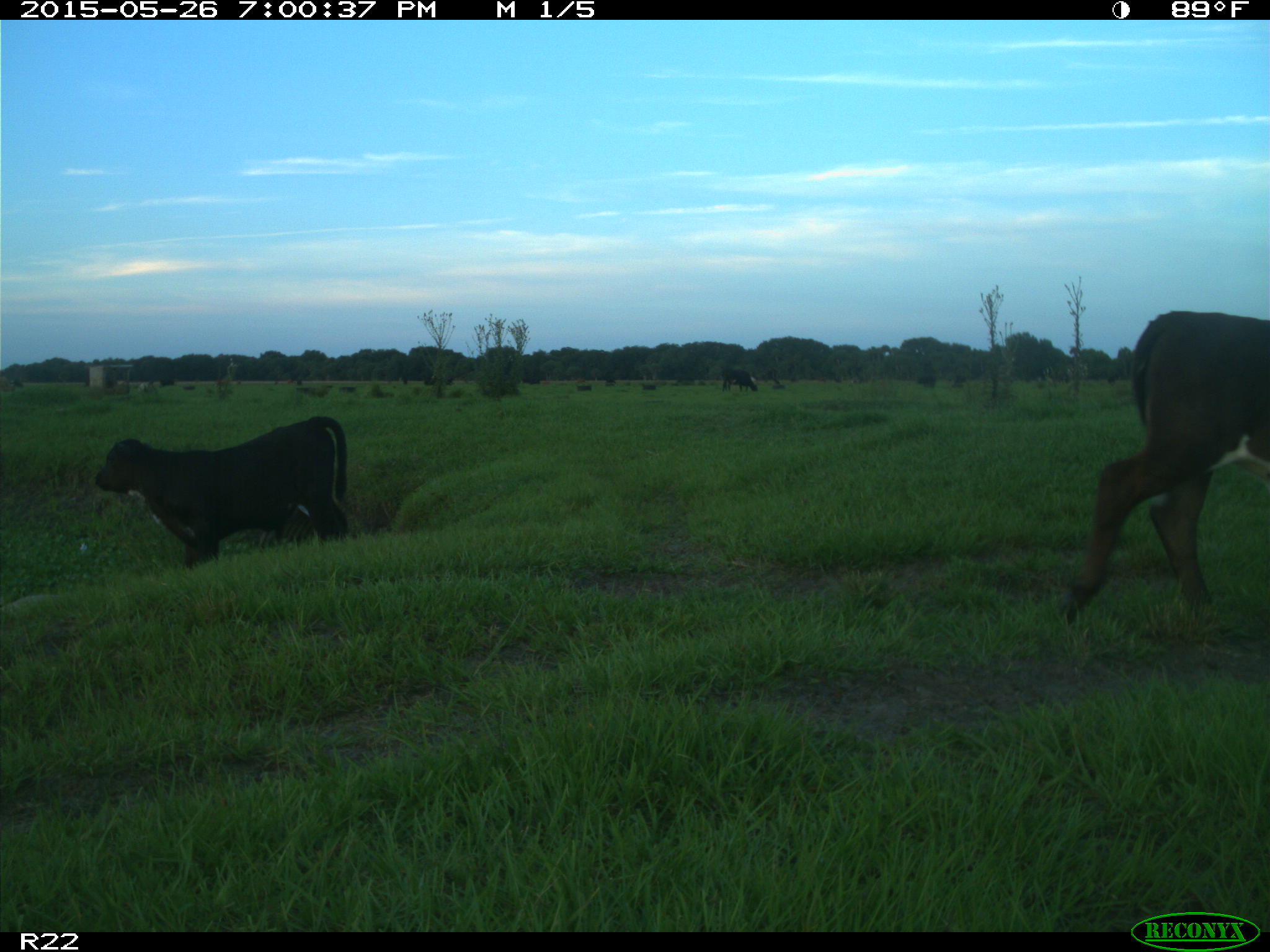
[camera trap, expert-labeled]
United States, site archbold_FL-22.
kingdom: Animalia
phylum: Chordata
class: Mammalia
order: Artiodactyla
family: Bovidae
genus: Bos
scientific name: Bos taurus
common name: domestic cow